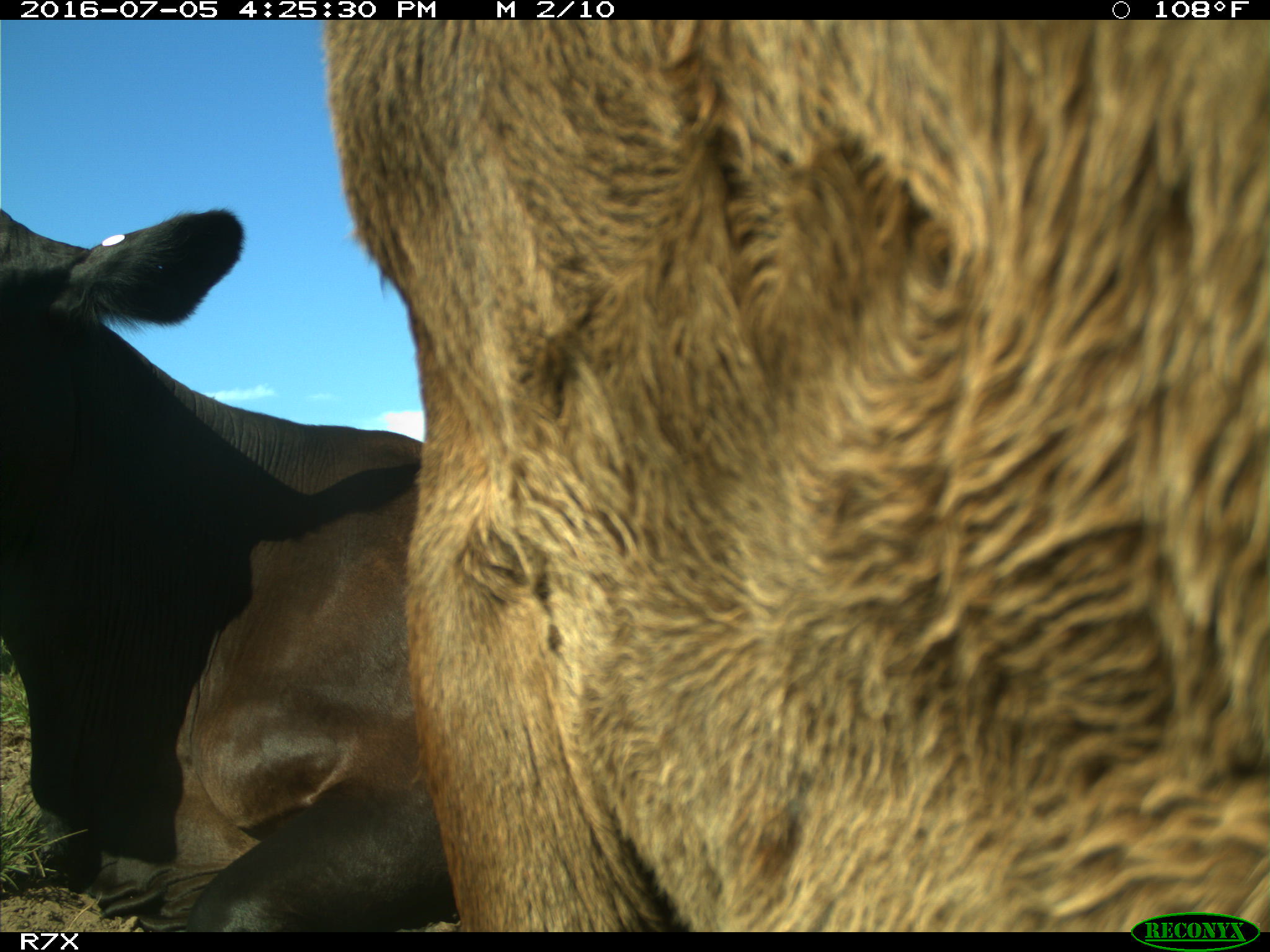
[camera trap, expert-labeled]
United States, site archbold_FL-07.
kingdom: Animalia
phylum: Chordata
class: Mammalia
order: Artiodactyla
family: Bovidae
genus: Bos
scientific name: Bos taurus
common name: domestic cow